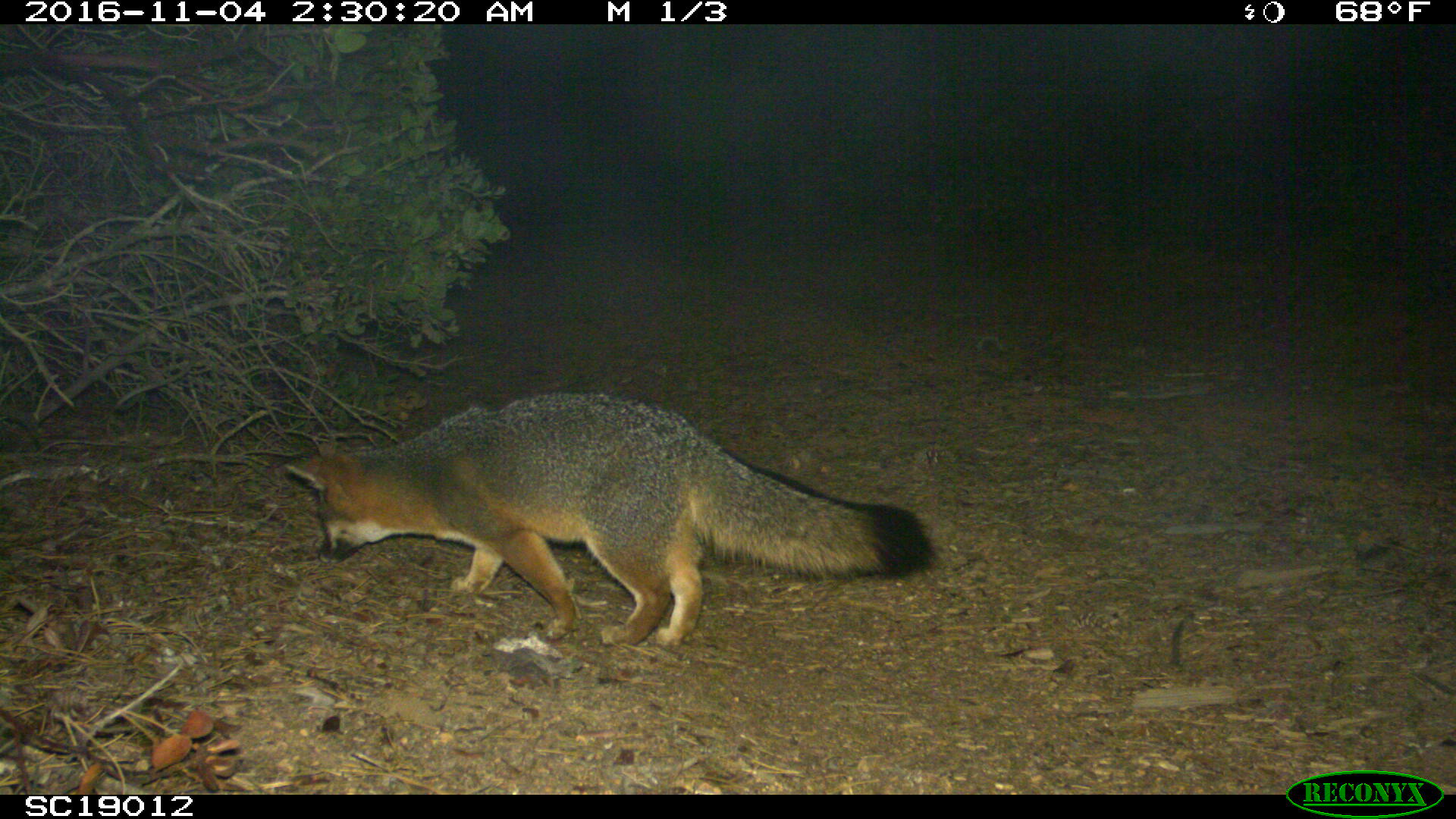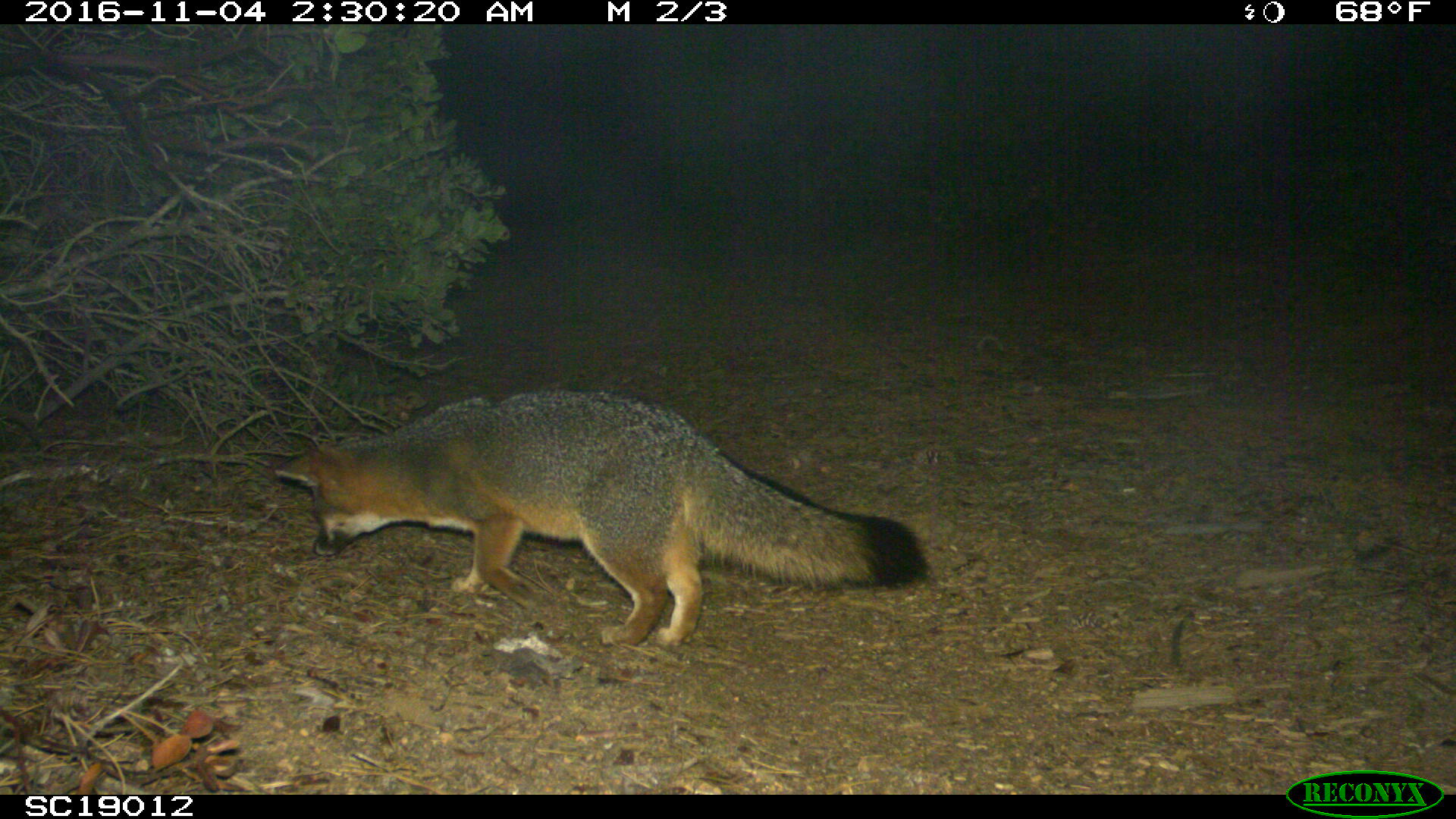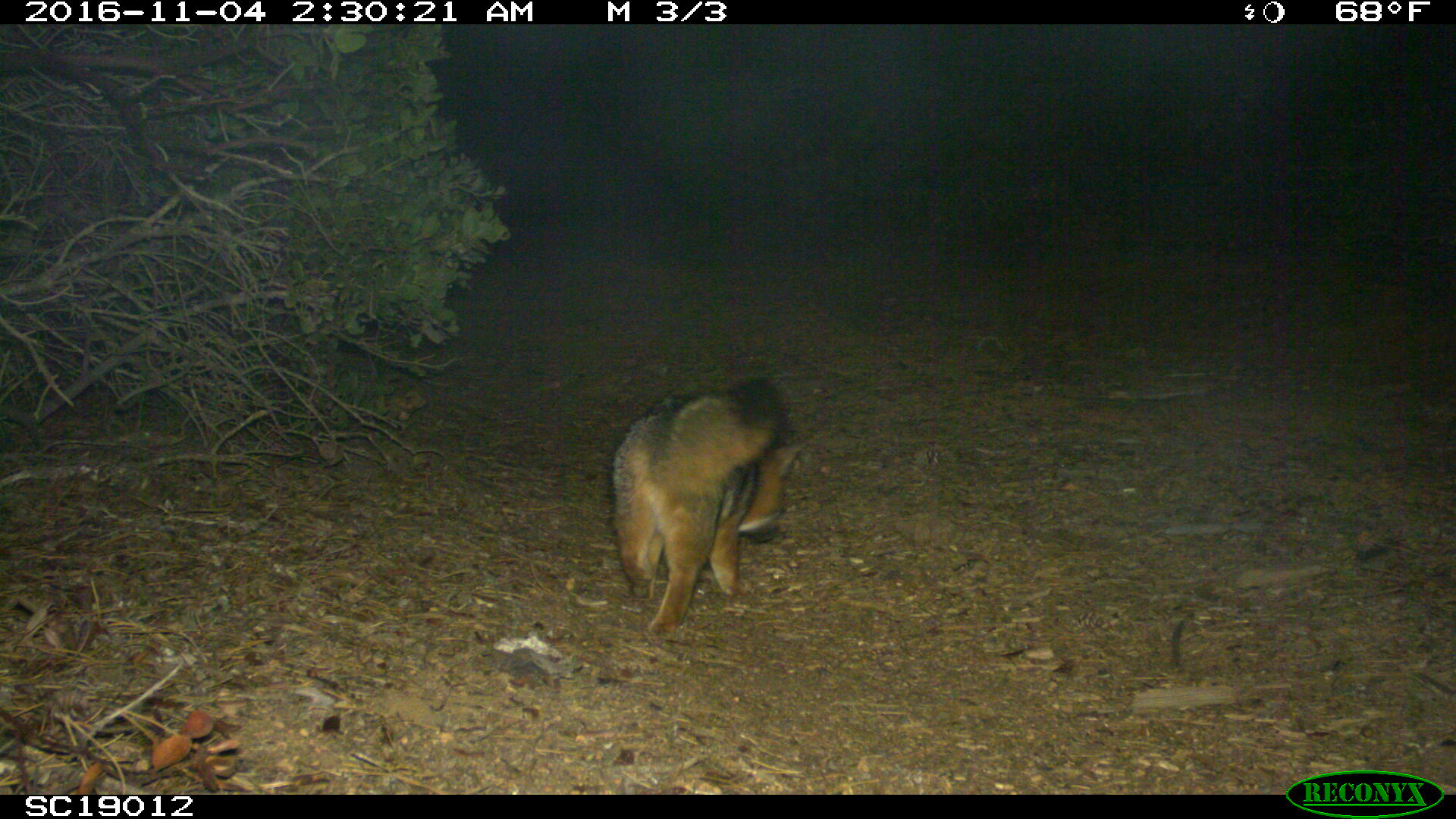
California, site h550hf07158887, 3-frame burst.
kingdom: Animalia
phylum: Chordata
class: Mammalia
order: Carnivora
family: Canidae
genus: Urocyon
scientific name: Urocyon littoralis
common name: island fox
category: fox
Fox (island fox) (Urocyon littoralis).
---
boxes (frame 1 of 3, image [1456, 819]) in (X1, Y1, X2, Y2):
fox: (284, 388, 933, 650)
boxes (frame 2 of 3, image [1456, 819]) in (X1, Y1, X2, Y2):
fox: (265, 386, 929, 645)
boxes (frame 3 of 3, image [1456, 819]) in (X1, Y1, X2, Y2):
fox: (610, 380, 808, 636)